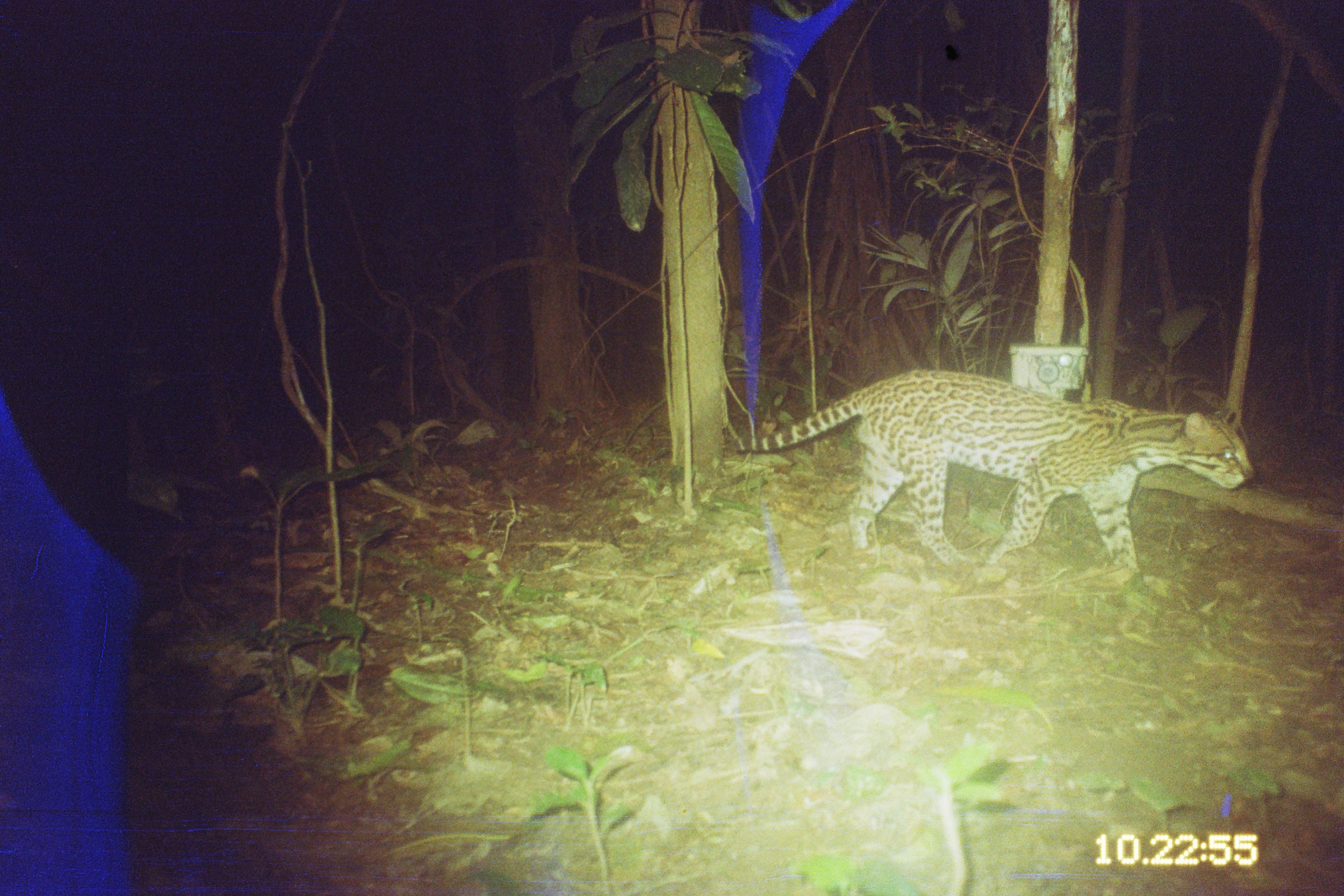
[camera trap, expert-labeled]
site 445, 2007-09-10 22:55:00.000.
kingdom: Animalia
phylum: Chordata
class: Mammalia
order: Carnivora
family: Felidae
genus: Leopardus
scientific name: Leopardus pardalis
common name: ocelot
Leopardus pardalis (ocelot).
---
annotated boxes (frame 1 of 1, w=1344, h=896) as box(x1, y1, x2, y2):
leopardus pardalis: box(725, 367, 1253, 581)